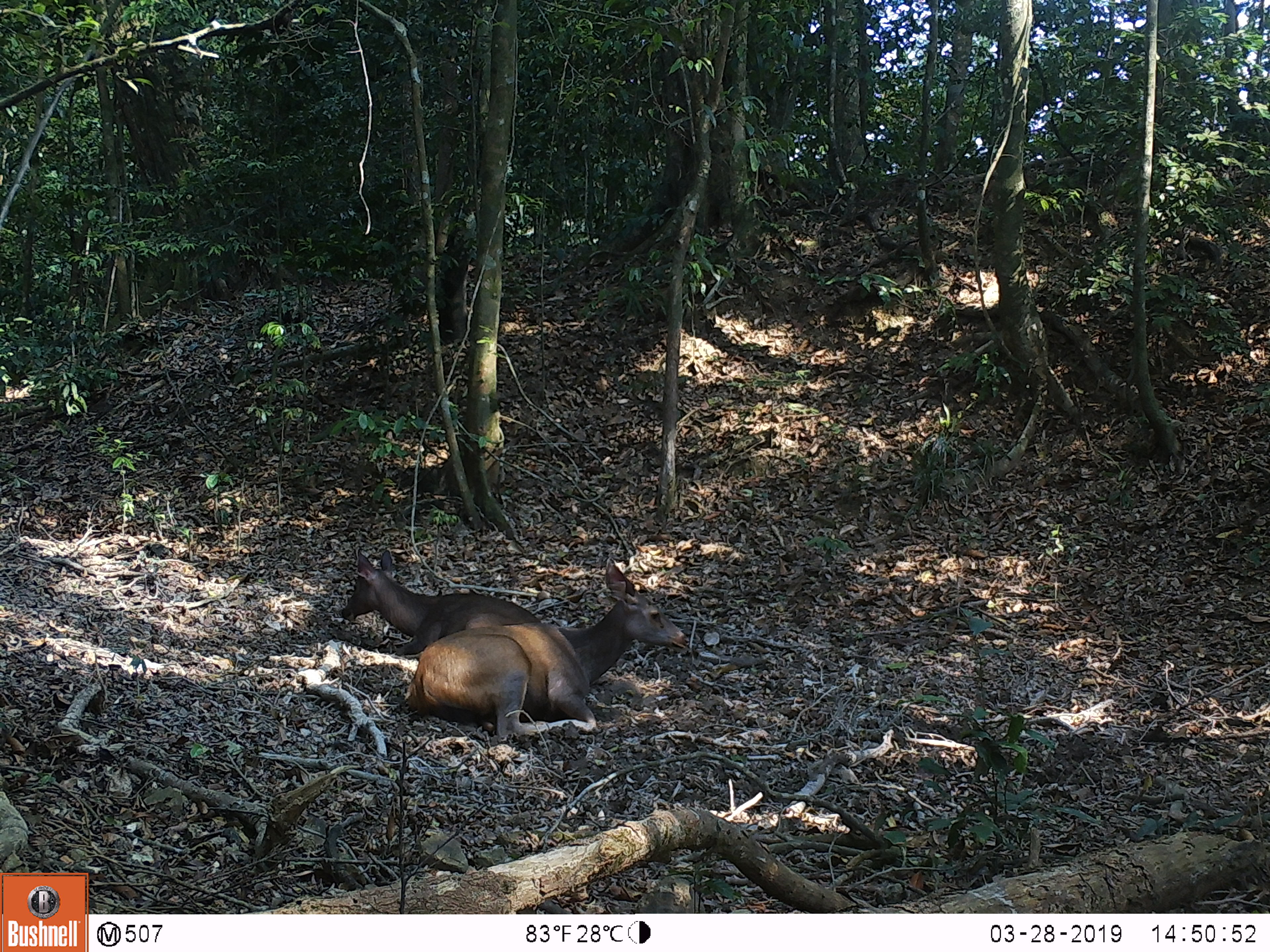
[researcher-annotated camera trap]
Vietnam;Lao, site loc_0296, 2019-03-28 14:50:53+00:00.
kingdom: Animalia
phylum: Chordata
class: Mammalia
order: Artiodactyla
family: Cervidae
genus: Rusa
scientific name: Rusa unicolor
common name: sambar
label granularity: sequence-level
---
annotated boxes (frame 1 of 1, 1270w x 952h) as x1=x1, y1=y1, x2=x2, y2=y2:
sambar: x1=403, y1=562, x2=691, y2=740; x1=339, y1=547, x2=542, y2=658